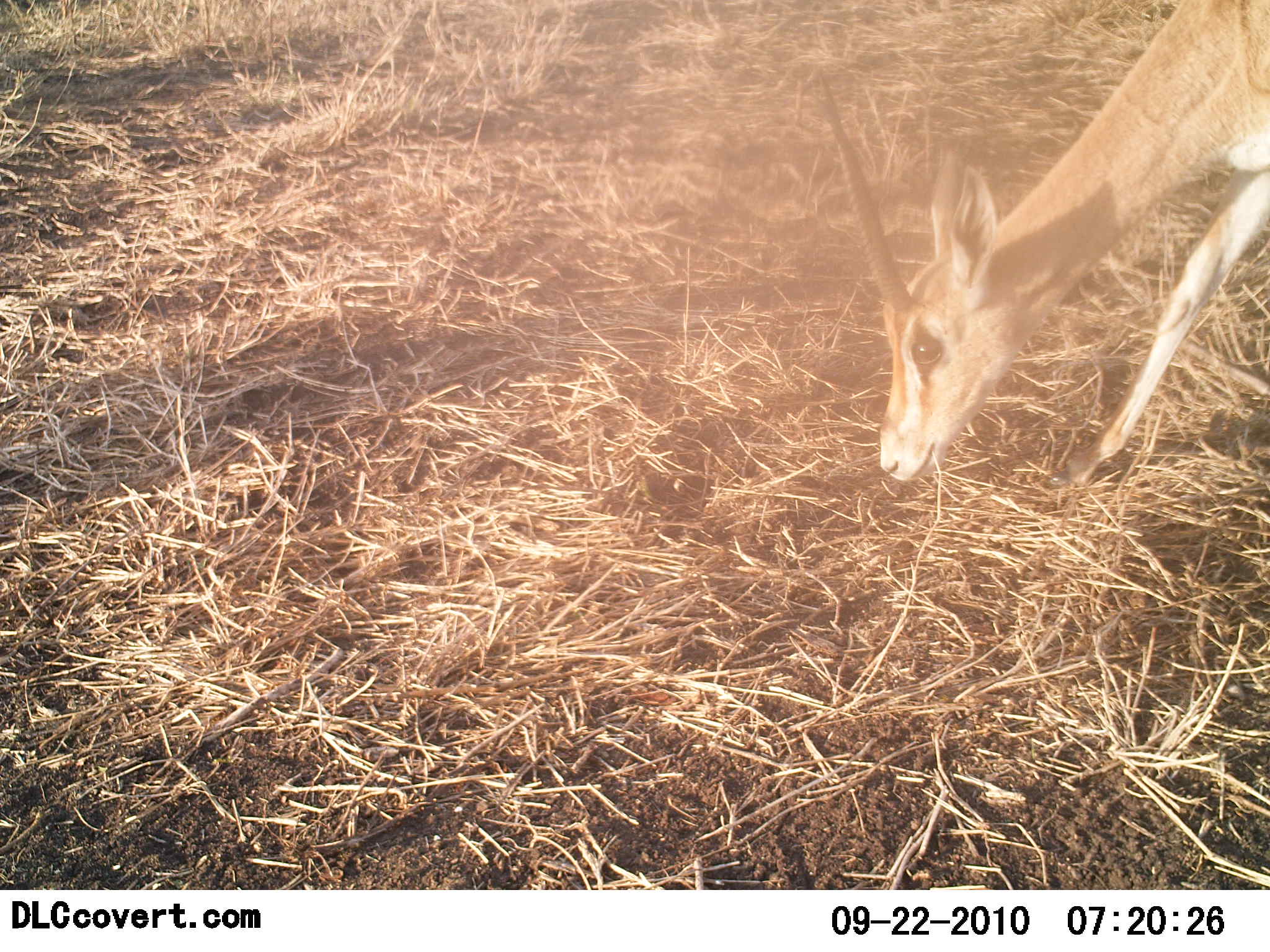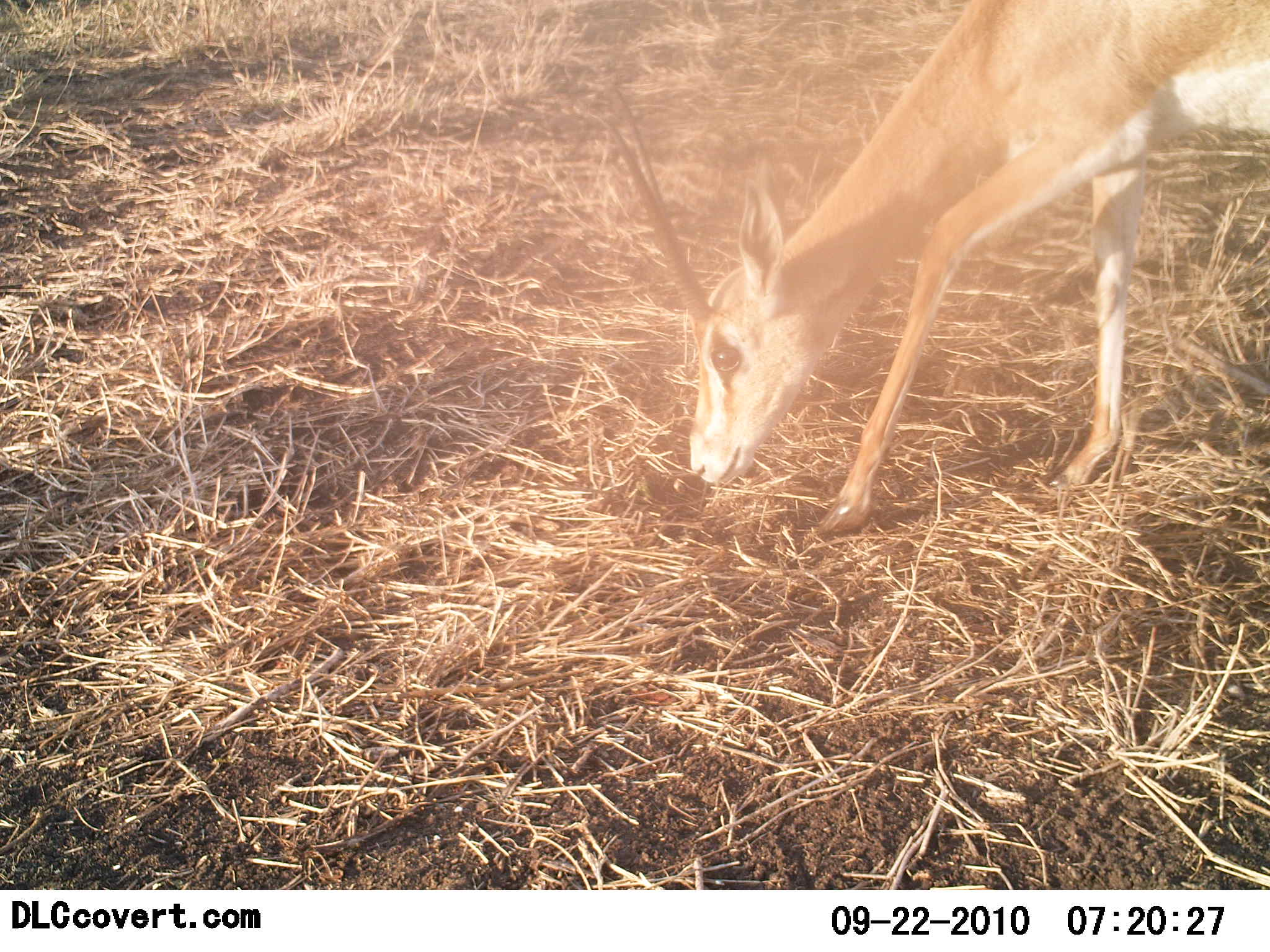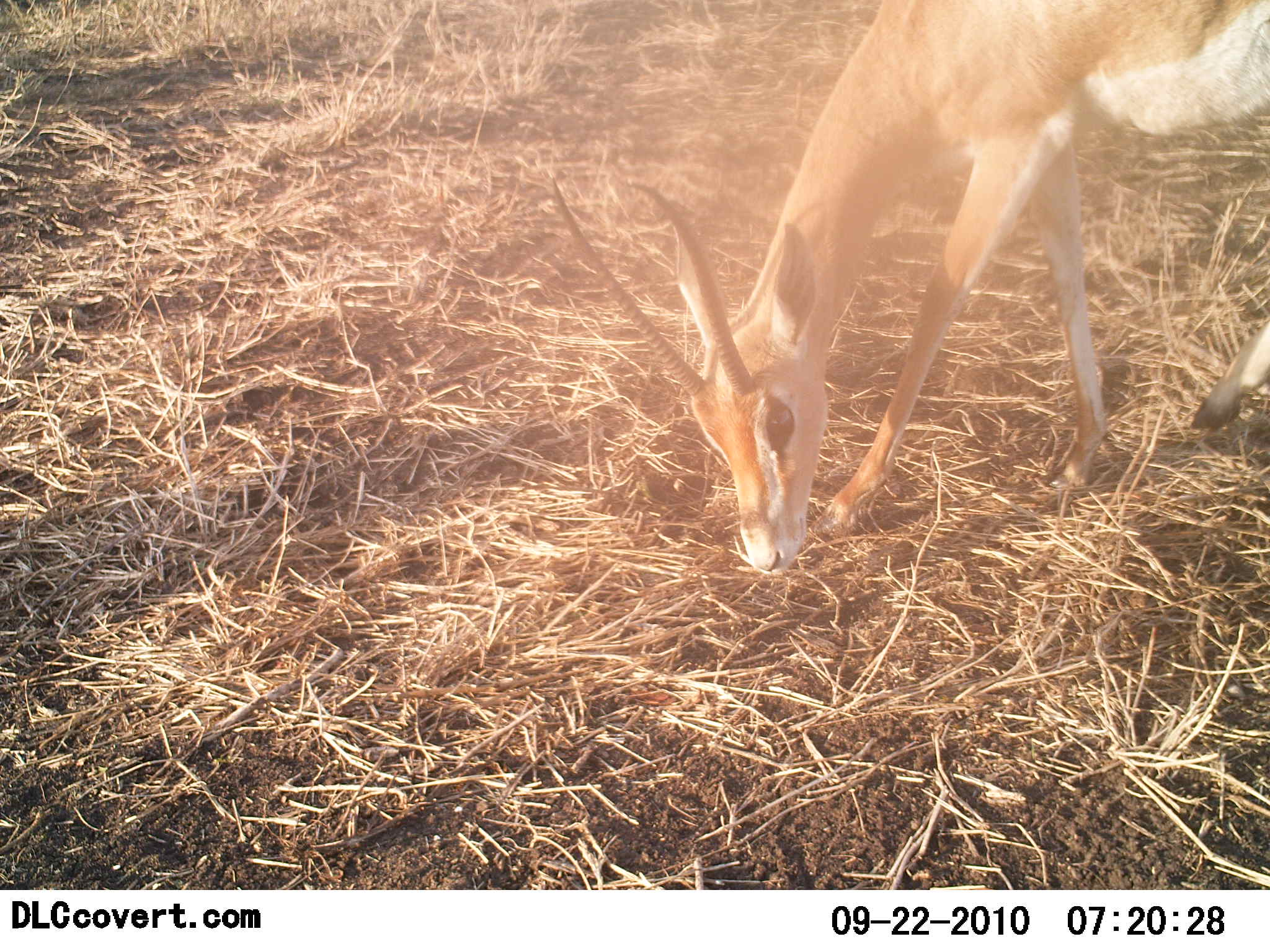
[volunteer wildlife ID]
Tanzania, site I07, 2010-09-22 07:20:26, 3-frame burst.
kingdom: Animalia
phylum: Chordata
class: Mammalia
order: Artiodactyla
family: Bovidae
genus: Nanger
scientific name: Nanger granti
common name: grant's gazelle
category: gazellegrants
Gazellegrants (grant's gazelle) (Nanger granti), count 1. Behavior (volunteer vote fractions): standing 0%, resting 0%, moving 20%, interacting 0%. Young present (vote fraction): 0%. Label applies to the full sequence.